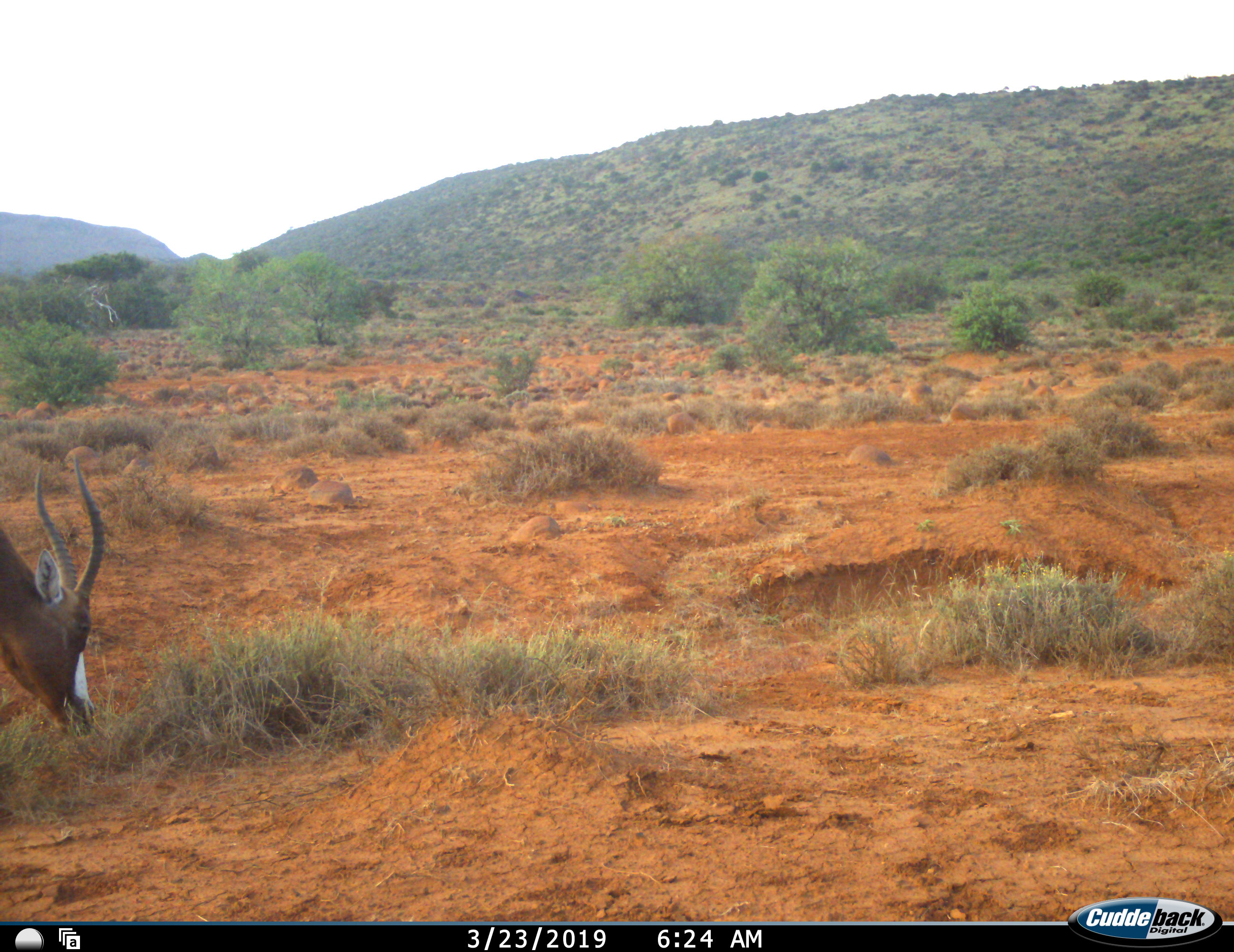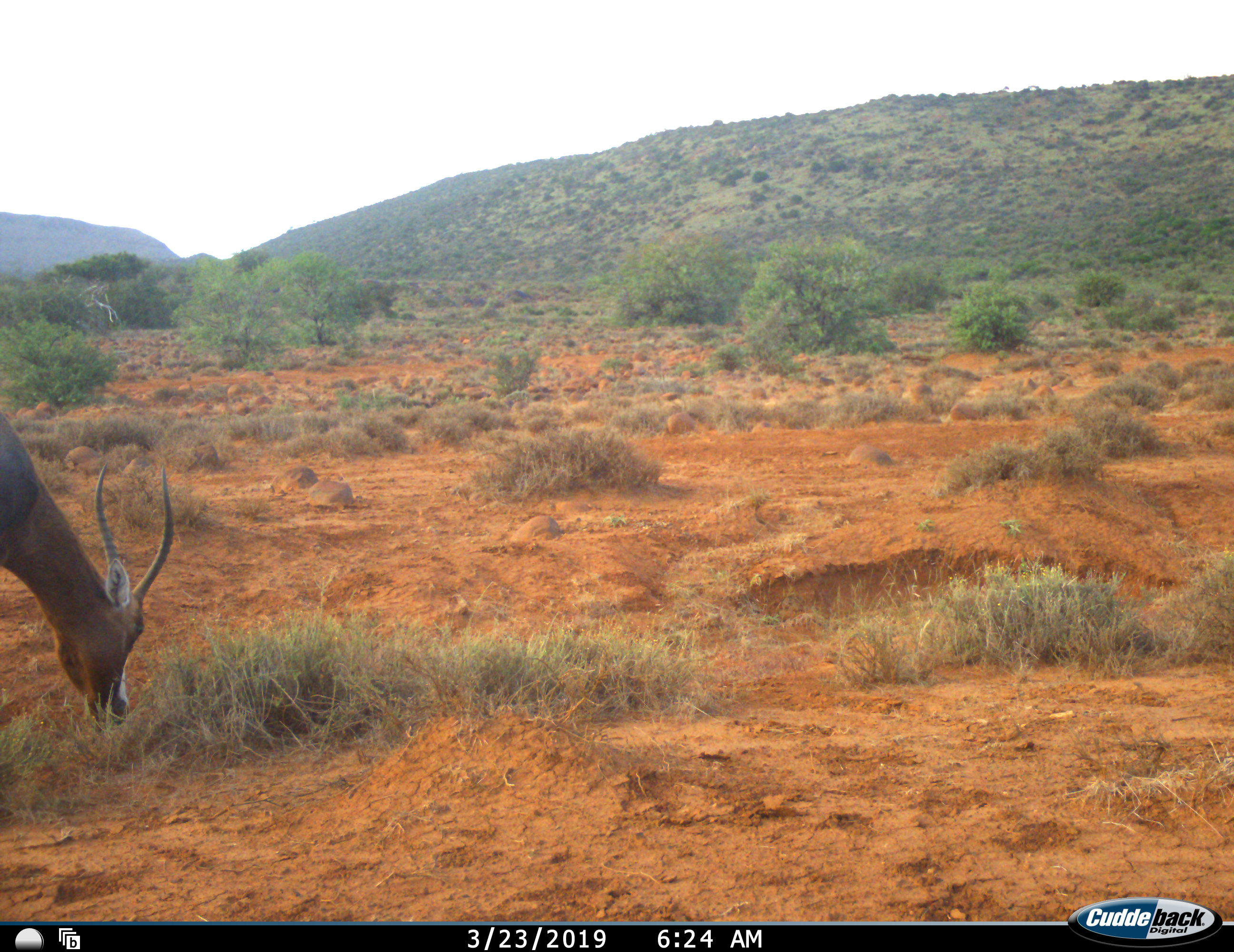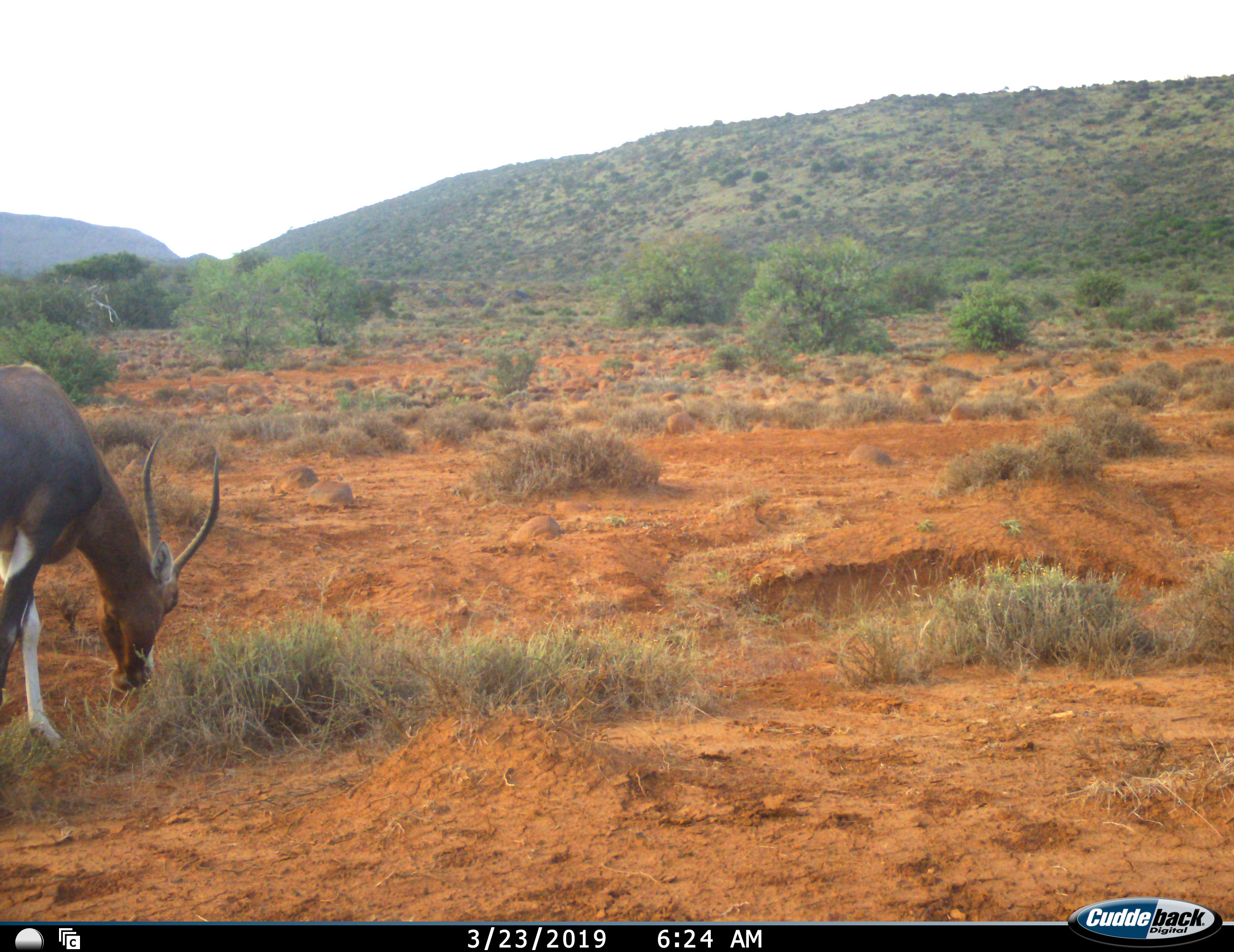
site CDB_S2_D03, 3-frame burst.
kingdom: Animalia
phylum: Chordata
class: Mammalia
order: Artiodactyla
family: Bovidae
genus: Damaliscus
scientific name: Damaliscus pygargus phillipsi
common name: blesbok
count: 1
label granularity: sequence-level